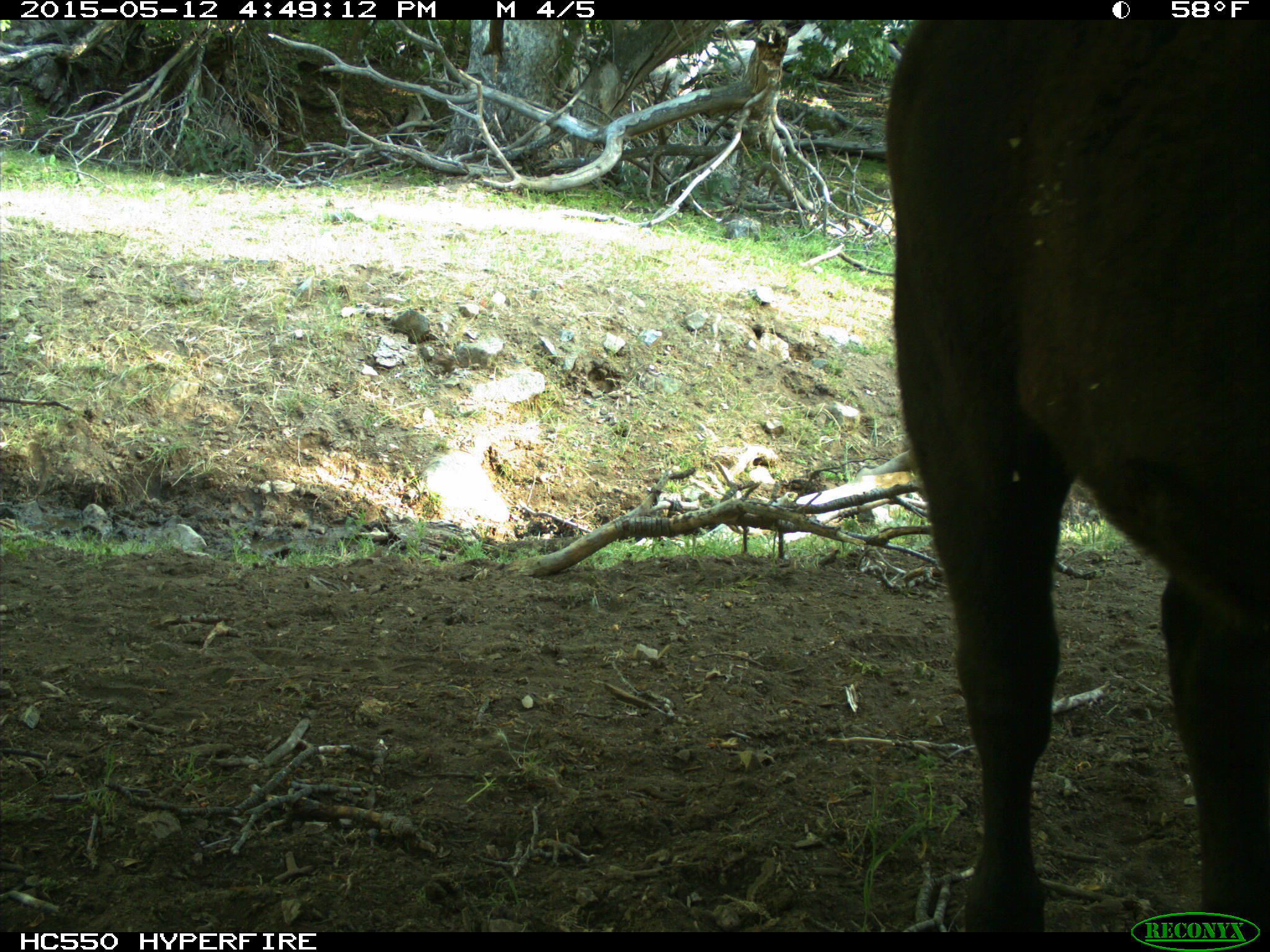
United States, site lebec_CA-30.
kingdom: Animalia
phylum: Chordata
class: Mammalia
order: Artiodactyla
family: Bovidae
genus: Bos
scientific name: Bos taurus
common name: domestic cow